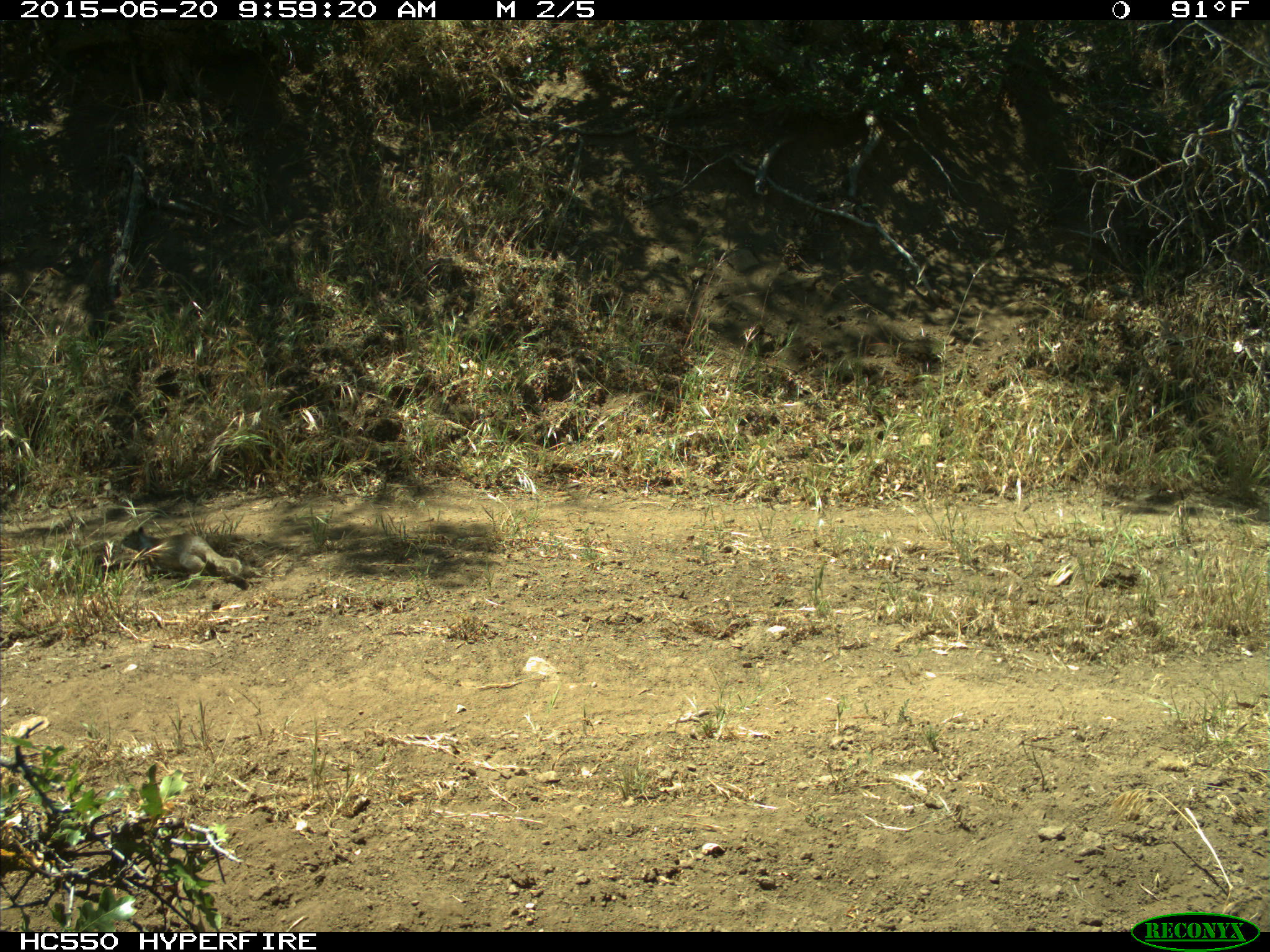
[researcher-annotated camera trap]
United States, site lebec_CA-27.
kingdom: Animalia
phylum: Chordata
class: Mammalia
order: Rodentia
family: Sciuridae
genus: Otospermophilus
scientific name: Otospermophilus beecheyi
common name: california ground squirrel